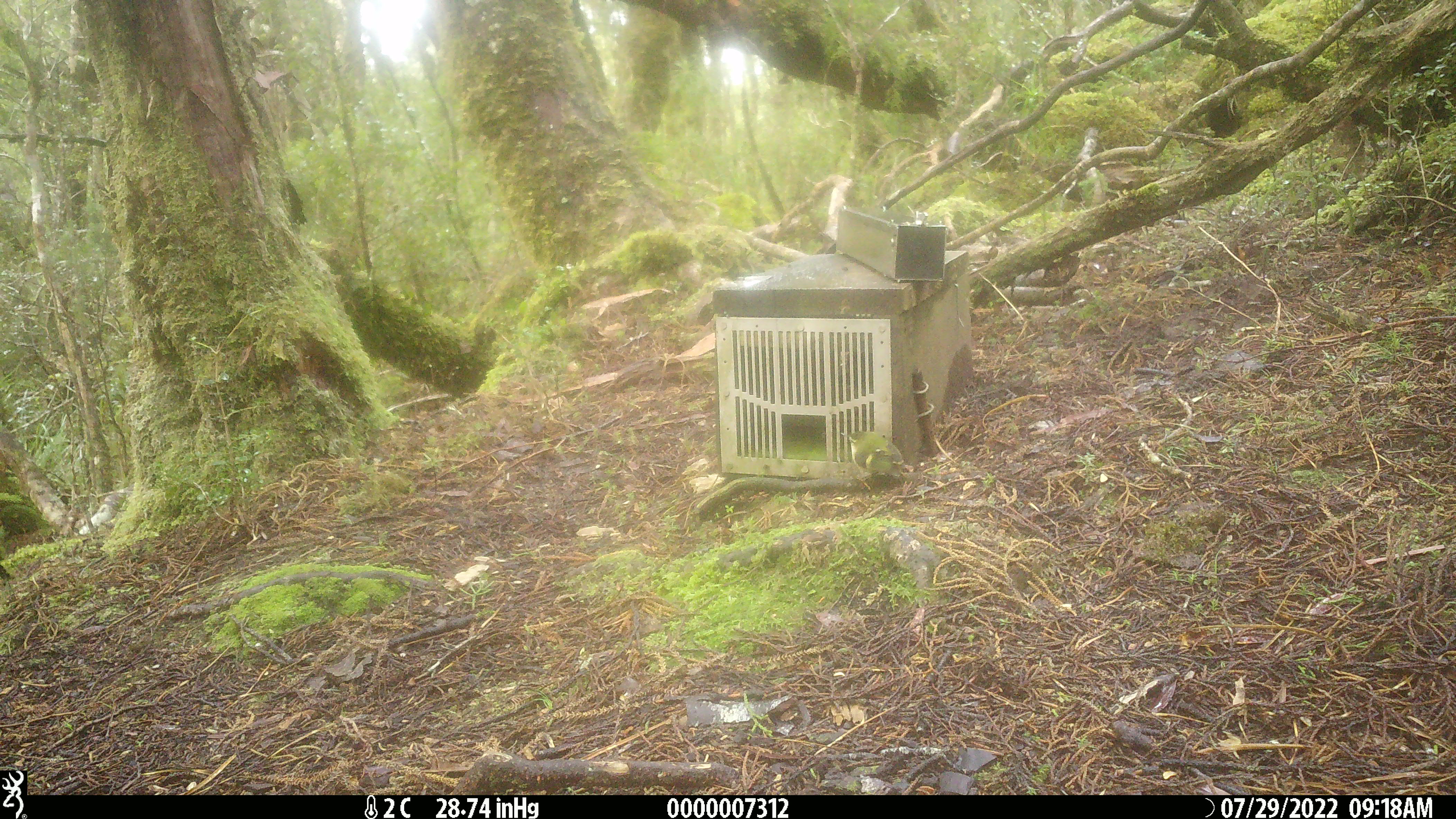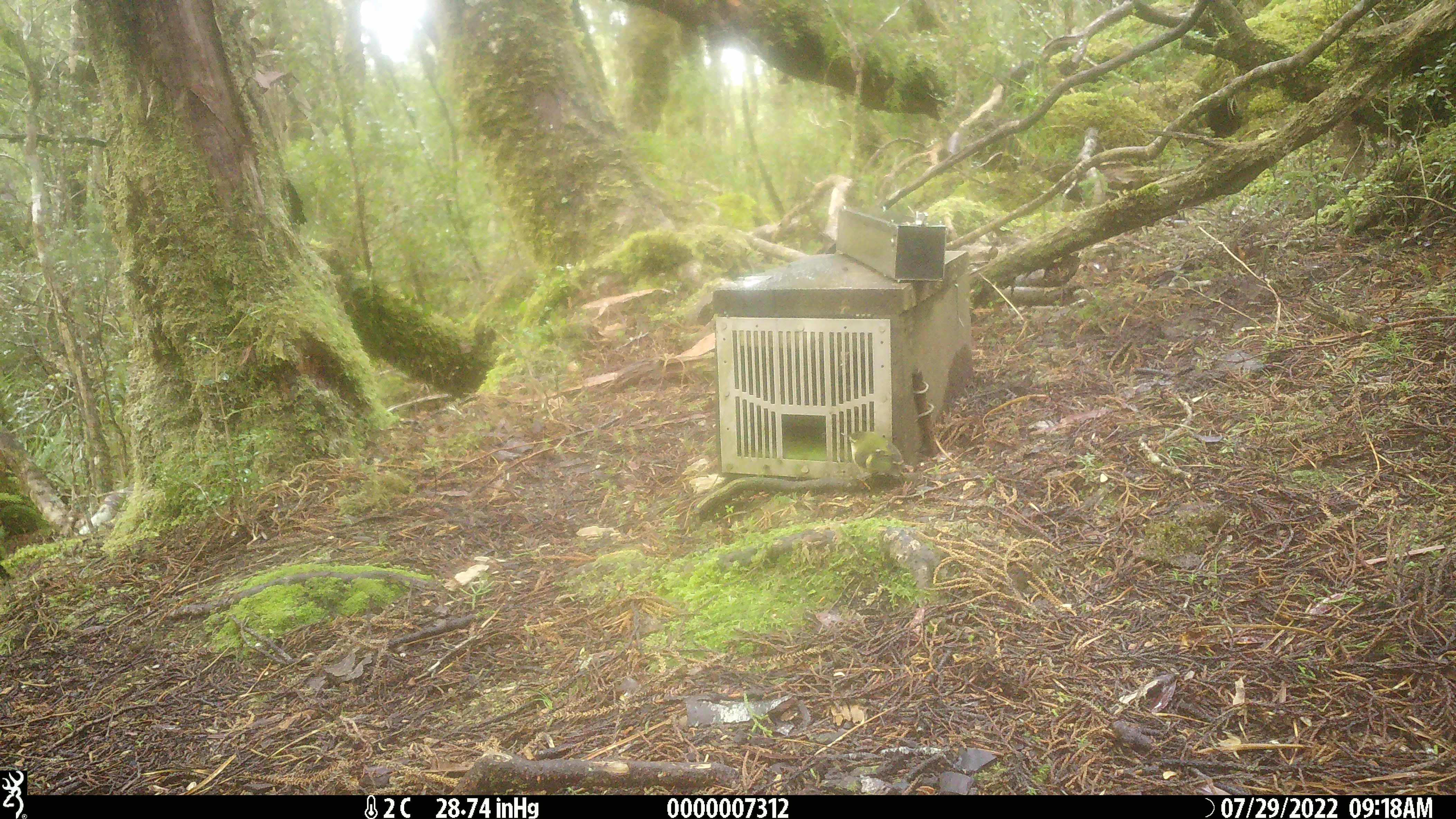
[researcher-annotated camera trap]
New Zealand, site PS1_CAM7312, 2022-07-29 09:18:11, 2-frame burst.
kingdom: Animalia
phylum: Chordata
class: Aves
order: Passeriformes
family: Acanthisittidae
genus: Acanthisitta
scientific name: Acanthisitta chloris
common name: rifleman